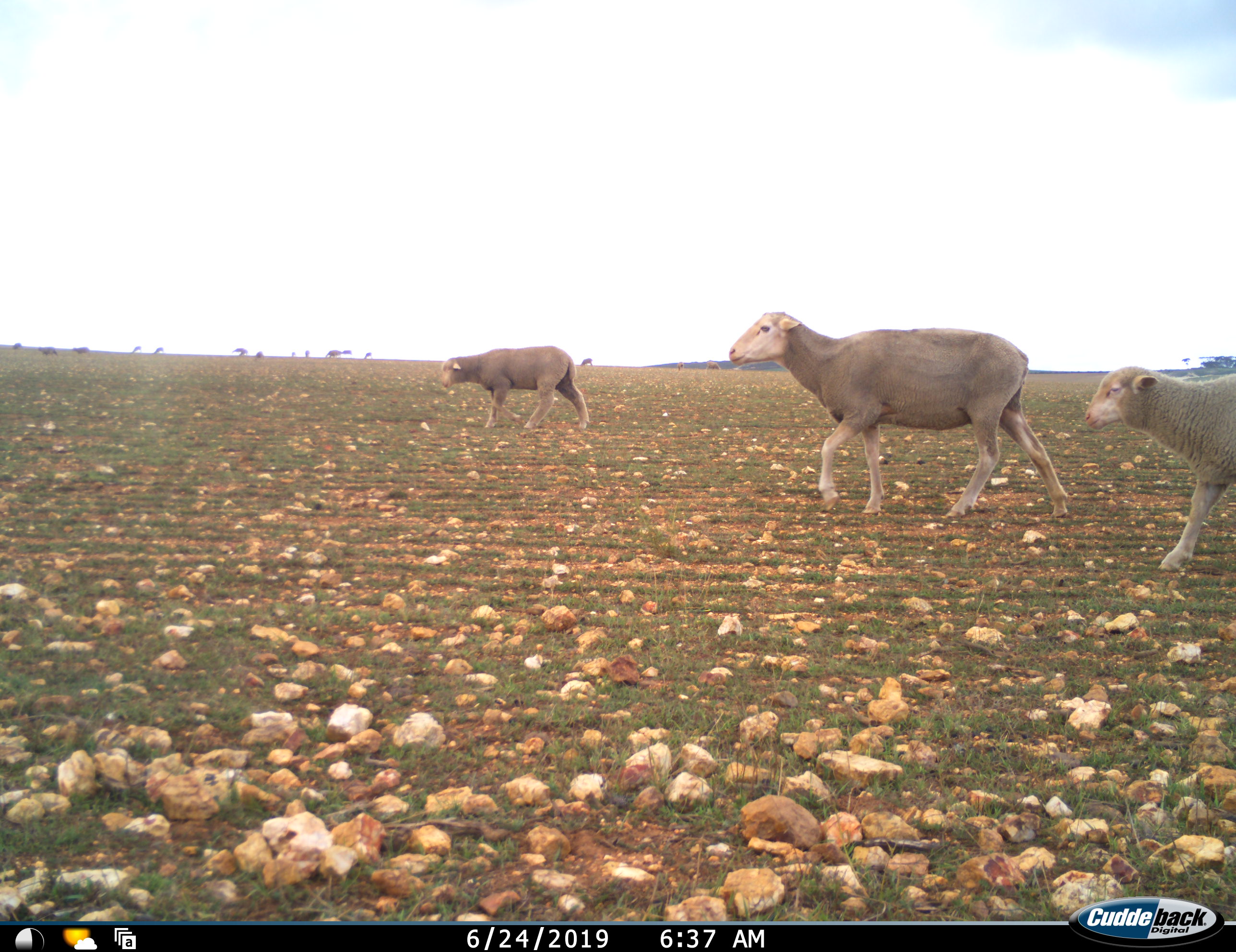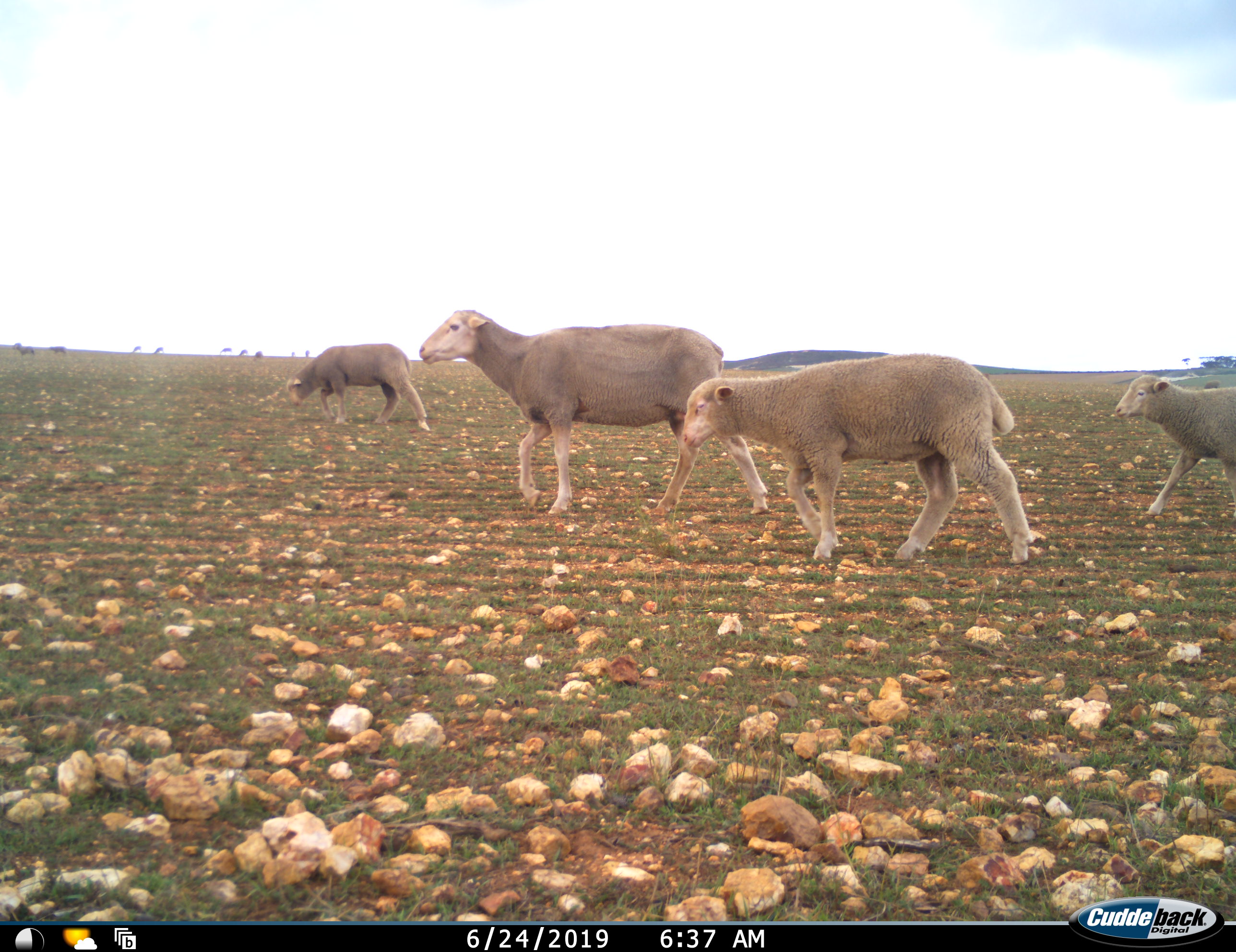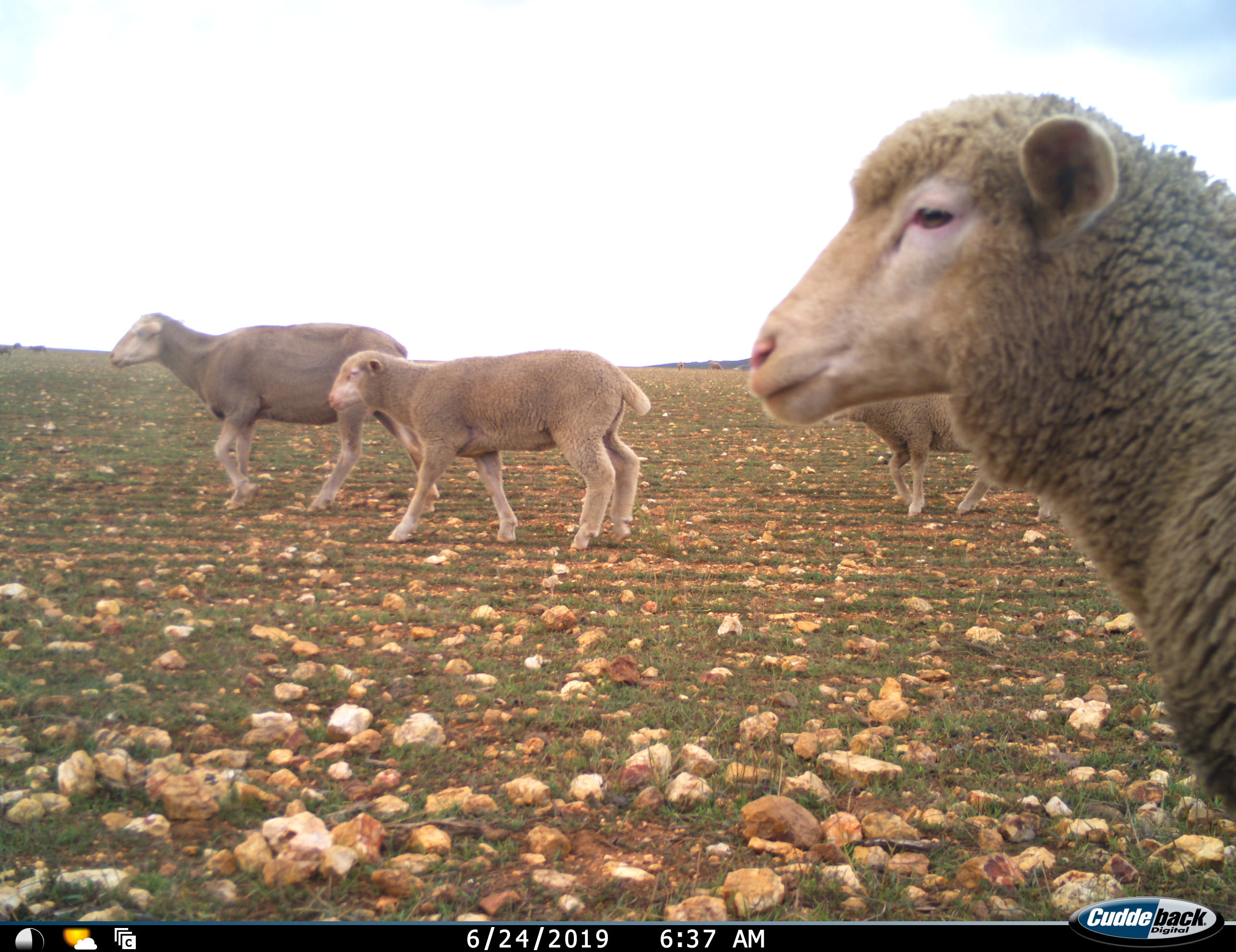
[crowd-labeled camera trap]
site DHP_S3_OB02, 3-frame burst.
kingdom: Animalia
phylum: Chordata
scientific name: Vertebrata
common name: domestic animal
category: domesticanimal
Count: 11-50.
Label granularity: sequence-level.